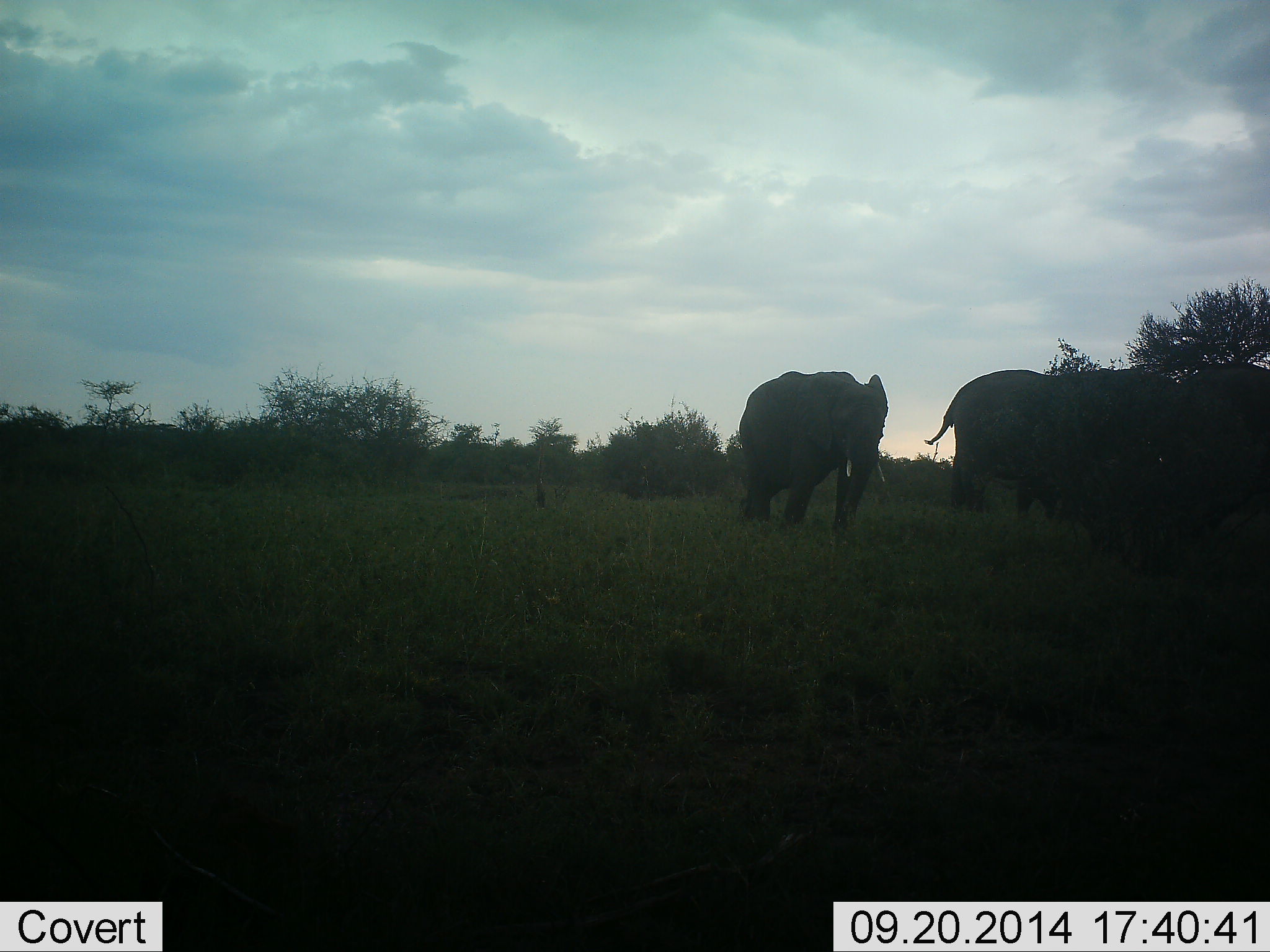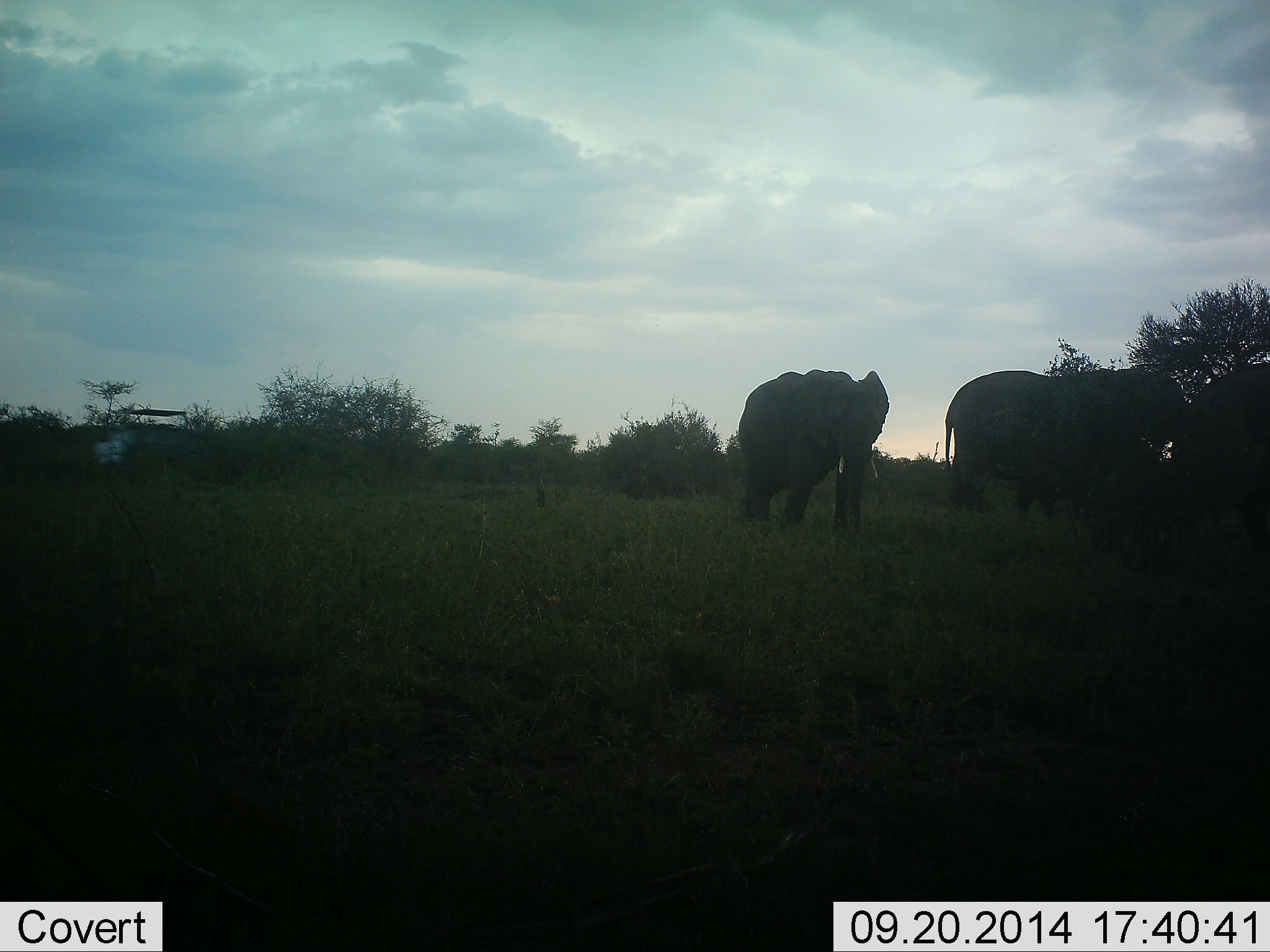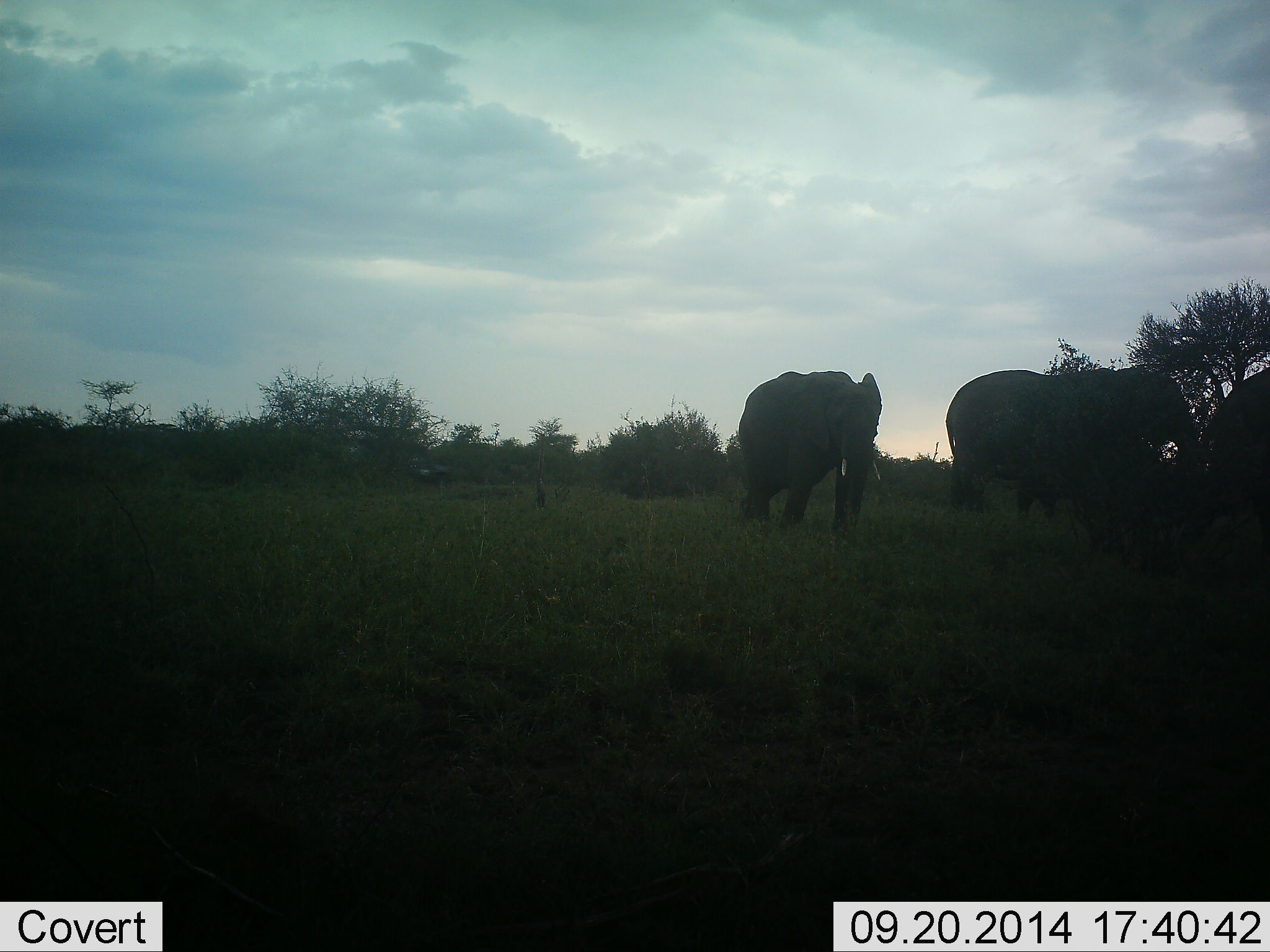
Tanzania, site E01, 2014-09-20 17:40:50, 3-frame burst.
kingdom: Animalia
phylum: Chordata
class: Mammalia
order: Proboscidea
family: Elephantidae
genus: Loxodonta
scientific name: Loxodonta africana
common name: african bush elephant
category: elephant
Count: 4.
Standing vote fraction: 59%.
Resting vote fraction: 0%.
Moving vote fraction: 65%.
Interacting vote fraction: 0%.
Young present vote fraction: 0%.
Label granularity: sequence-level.